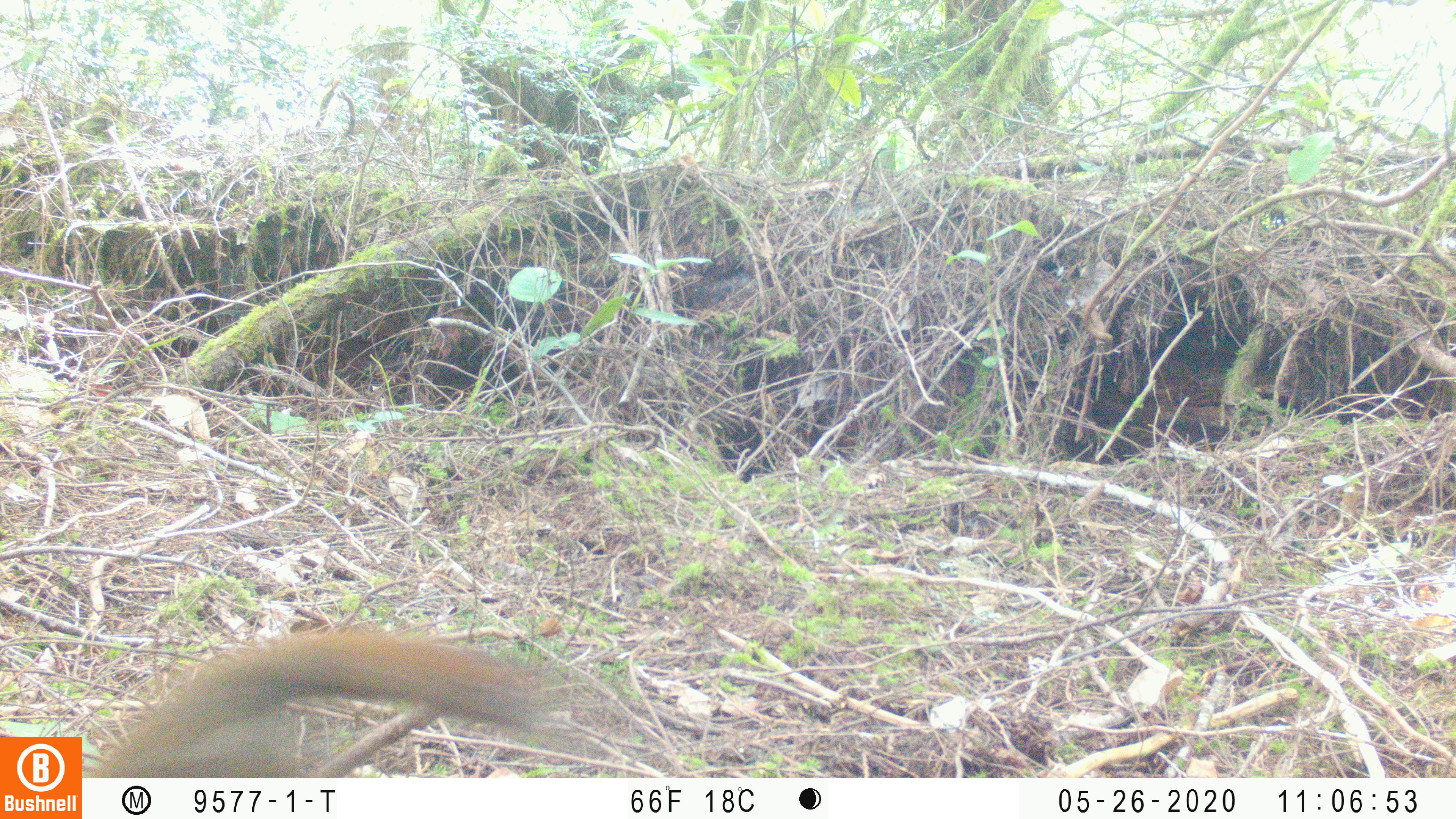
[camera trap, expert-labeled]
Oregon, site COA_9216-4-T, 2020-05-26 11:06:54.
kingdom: Animalia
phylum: Chordata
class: Mammalia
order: Rodentia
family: Sciuridae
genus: Tamiasciurus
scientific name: Tamiasciurus douglasii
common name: douglas squirrel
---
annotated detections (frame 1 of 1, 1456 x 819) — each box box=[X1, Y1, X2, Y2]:
douglas squirrel: box=[100, 608, 555, 774]